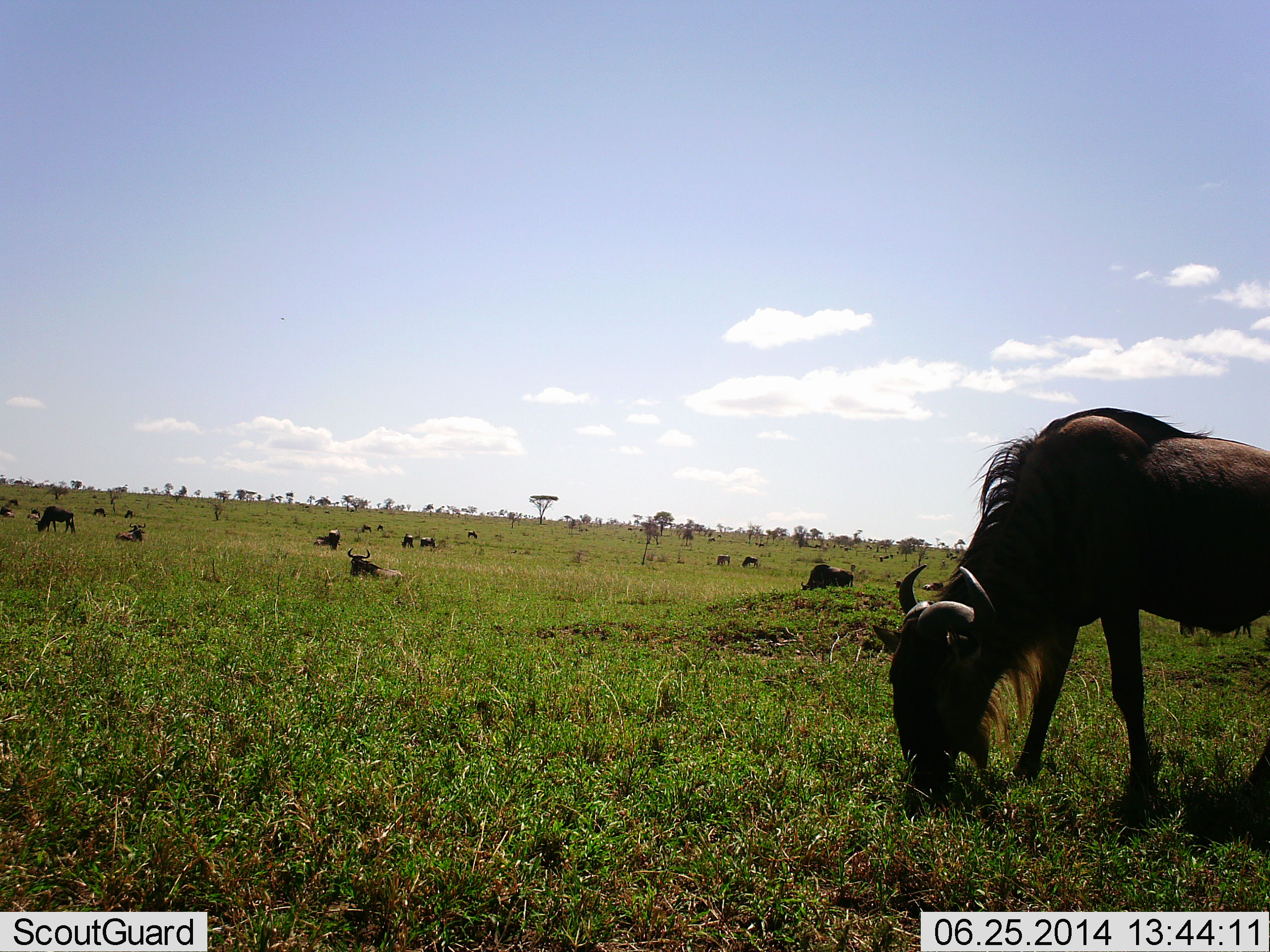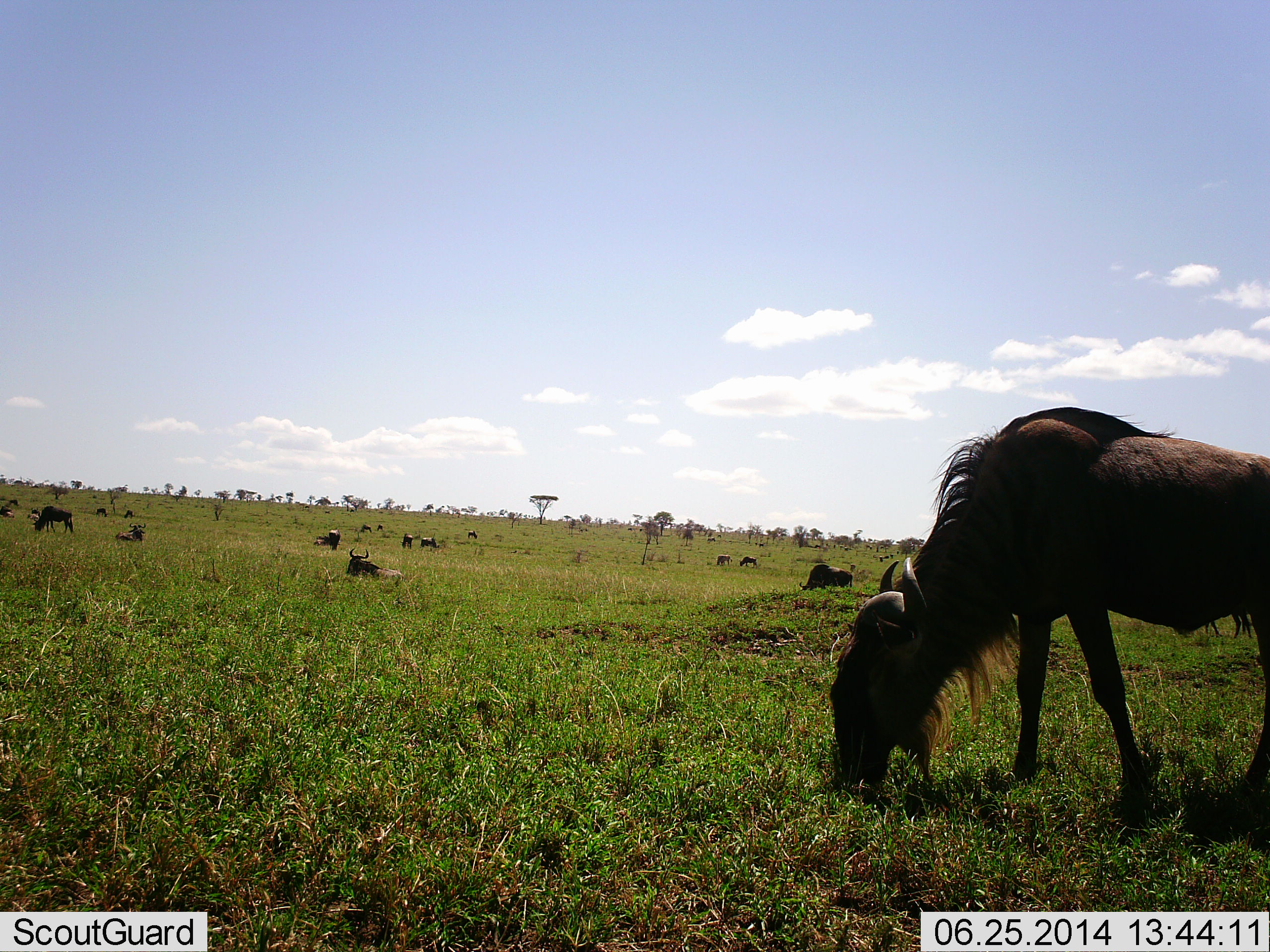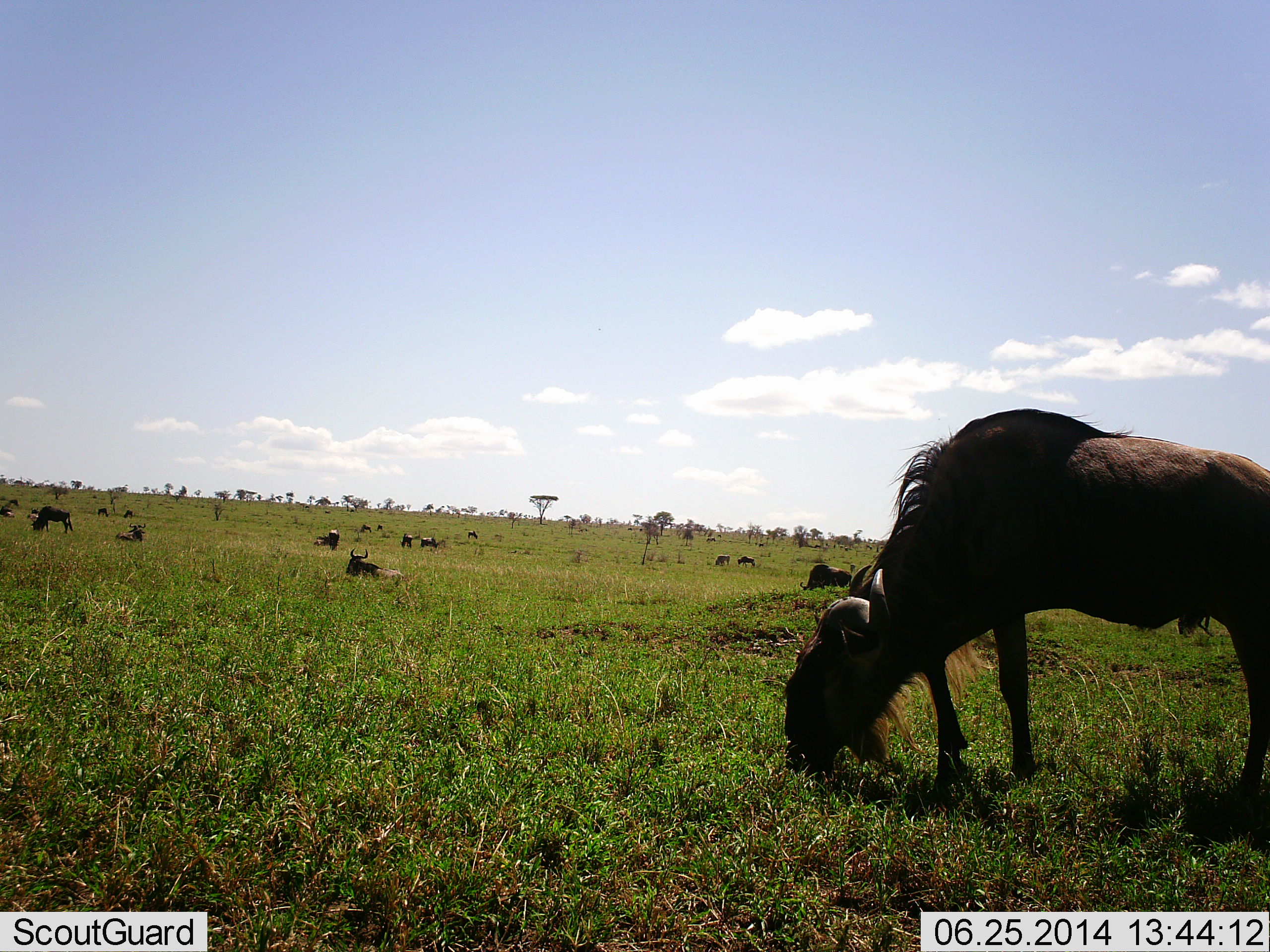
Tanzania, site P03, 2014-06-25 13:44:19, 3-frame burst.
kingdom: Animalia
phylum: Chordata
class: Mammalia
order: Artiodactyla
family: Bovidae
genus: Connochaetes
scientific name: Connochaetes taurinus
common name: blue wildebeest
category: wildebeest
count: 11-50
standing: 30%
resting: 67%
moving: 12%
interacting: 0%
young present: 3%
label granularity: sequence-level